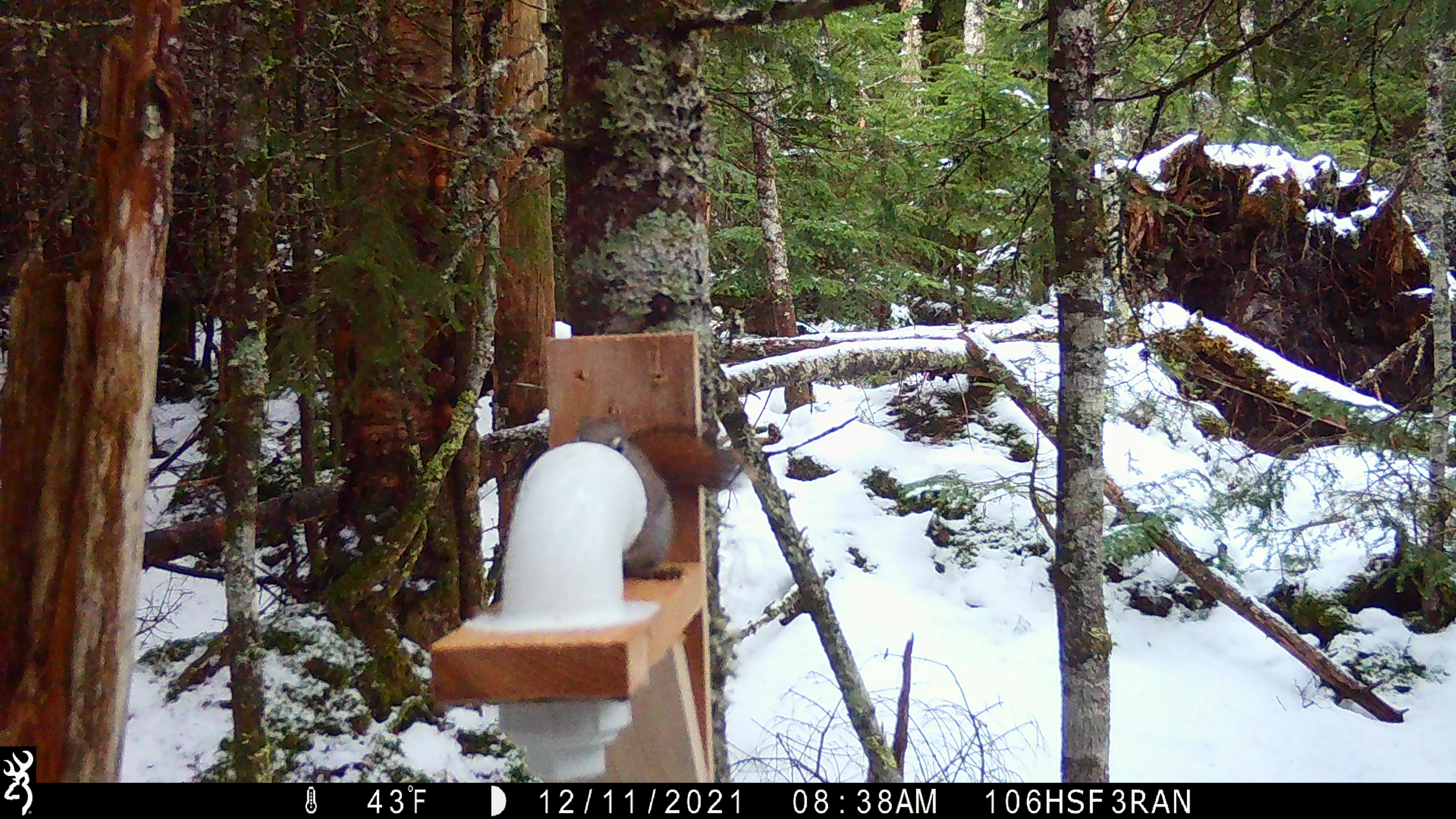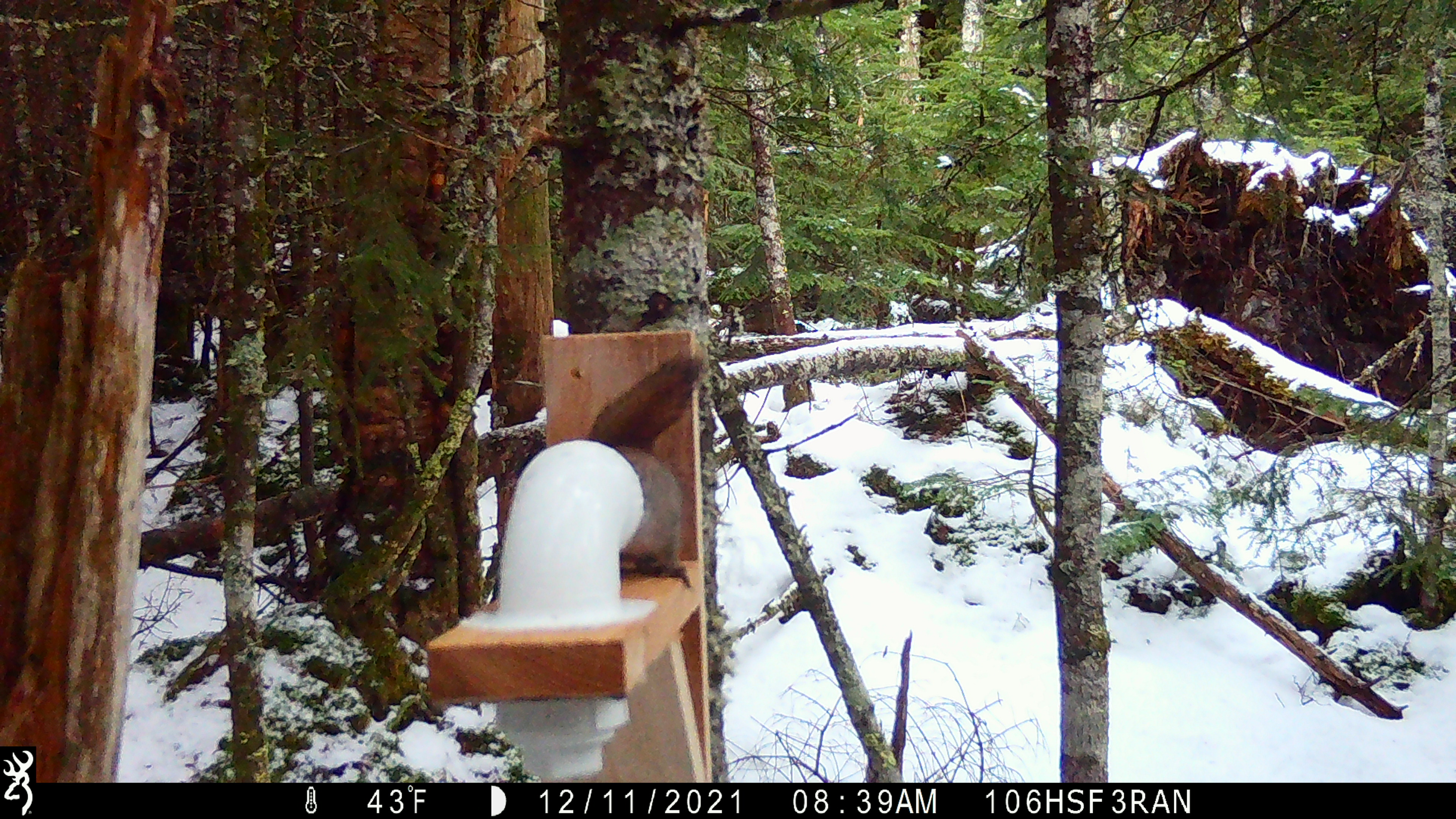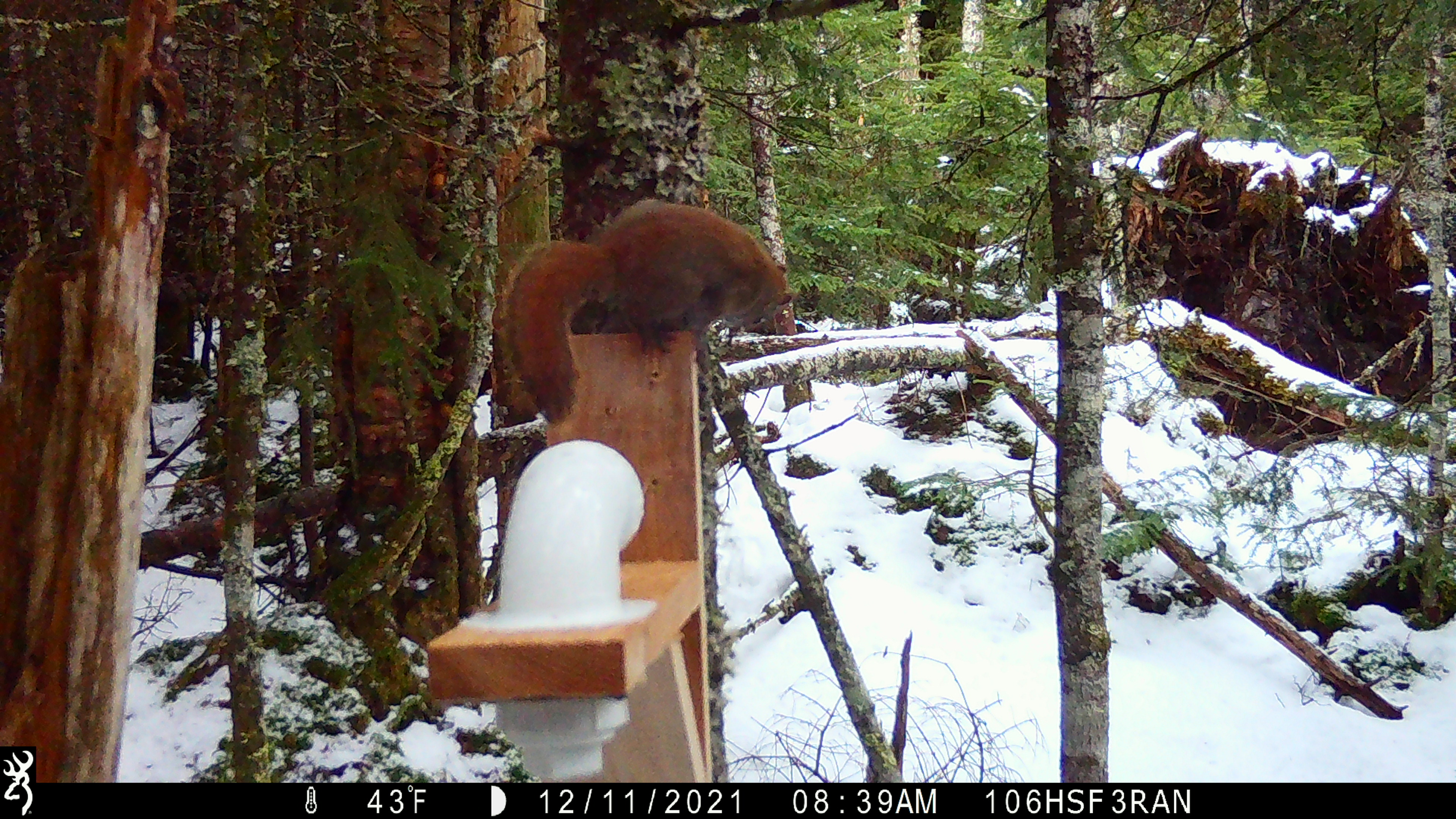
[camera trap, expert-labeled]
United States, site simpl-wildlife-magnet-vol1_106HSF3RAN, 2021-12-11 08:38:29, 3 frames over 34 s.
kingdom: Animalia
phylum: Chordata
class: Mammalia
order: Rodentia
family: Sciuridae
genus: Tamiasciurus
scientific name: Tamiasciurus hudsonicus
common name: red squirrel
Red squirrel (Tamiasciurus hudsonicus).